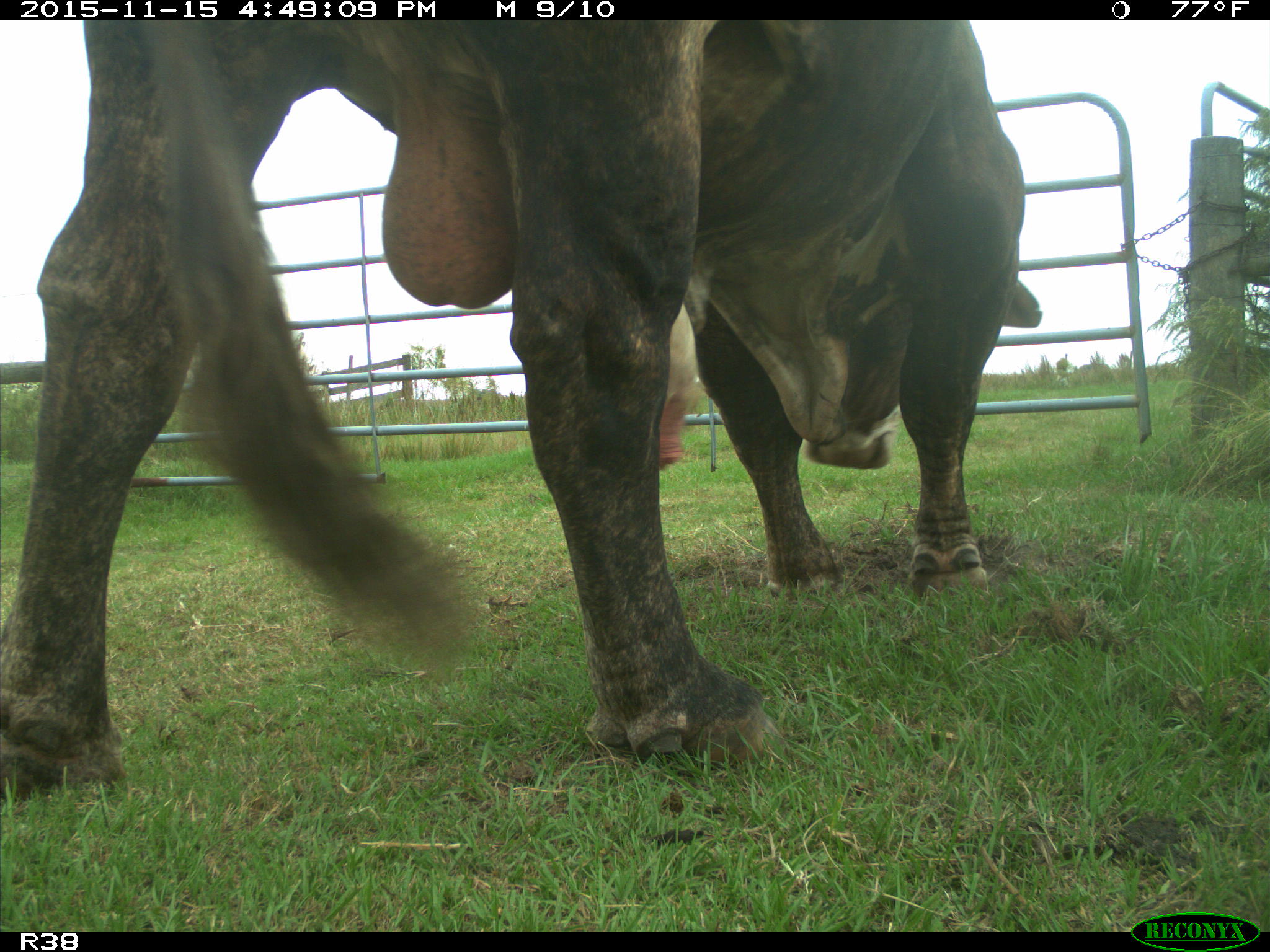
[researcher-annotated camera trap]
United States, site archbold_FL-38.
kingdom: Animalia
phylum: Chordata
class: Mammalia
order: Artiodactyla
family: Bovidae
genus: Bos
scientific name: Bos taurus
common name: domestic cow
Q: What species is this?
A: Bos taurus (domestic cow).